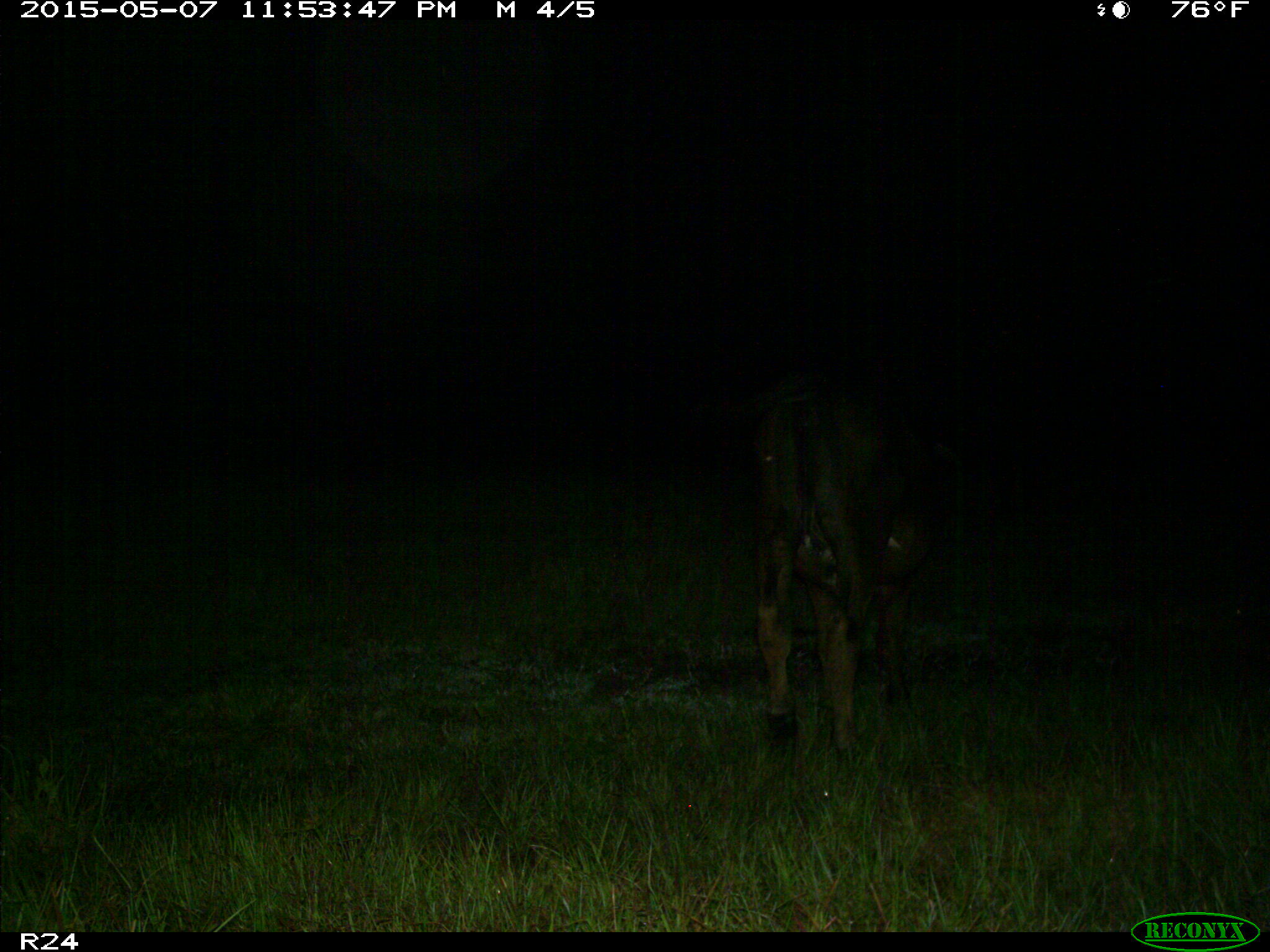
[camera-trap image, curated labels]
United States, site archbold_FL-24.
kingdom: Animalia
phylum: Chordata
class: Mammalia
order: Artiodactyla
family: Bovidae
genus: Bos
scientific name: Bos taurus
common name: domestic cow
Bos taurus (domestic cow).